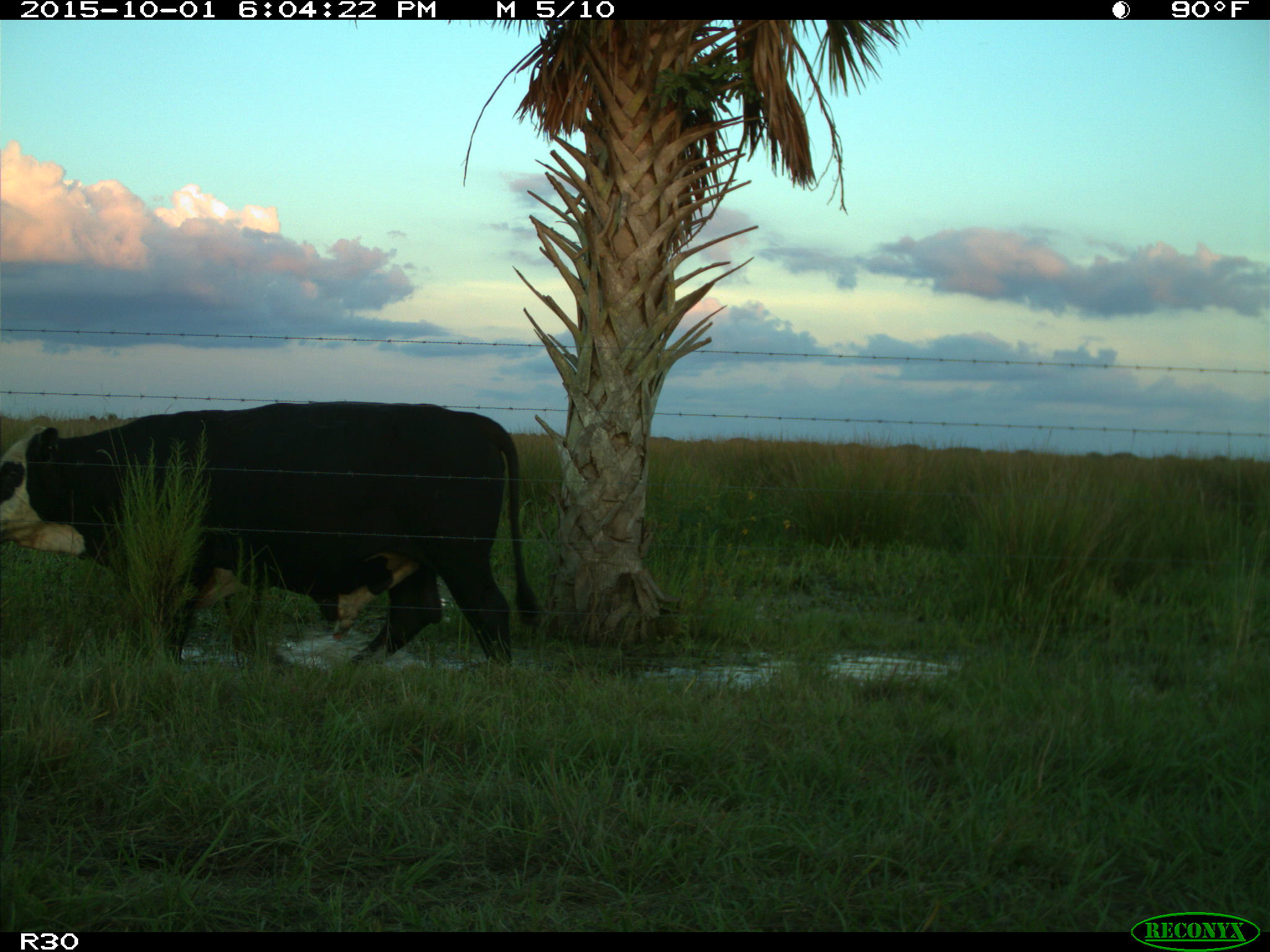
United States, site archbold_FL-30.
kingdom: Animalia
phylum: Chordata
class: Mammalia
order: Artiodactyla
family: Bovidae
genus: Bos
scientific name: Bos taurus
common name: domestic cow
Bos taurus (domestic cow).